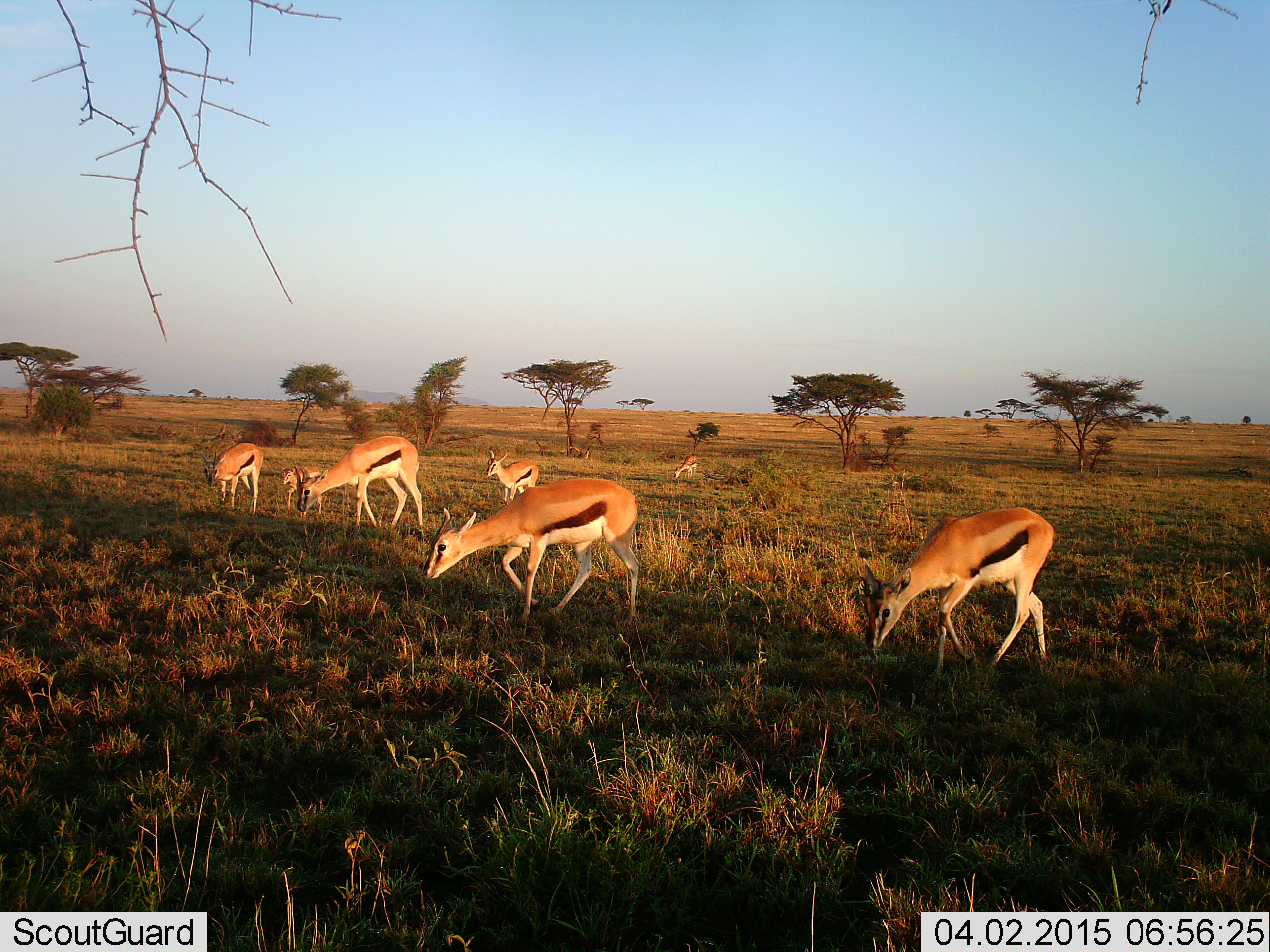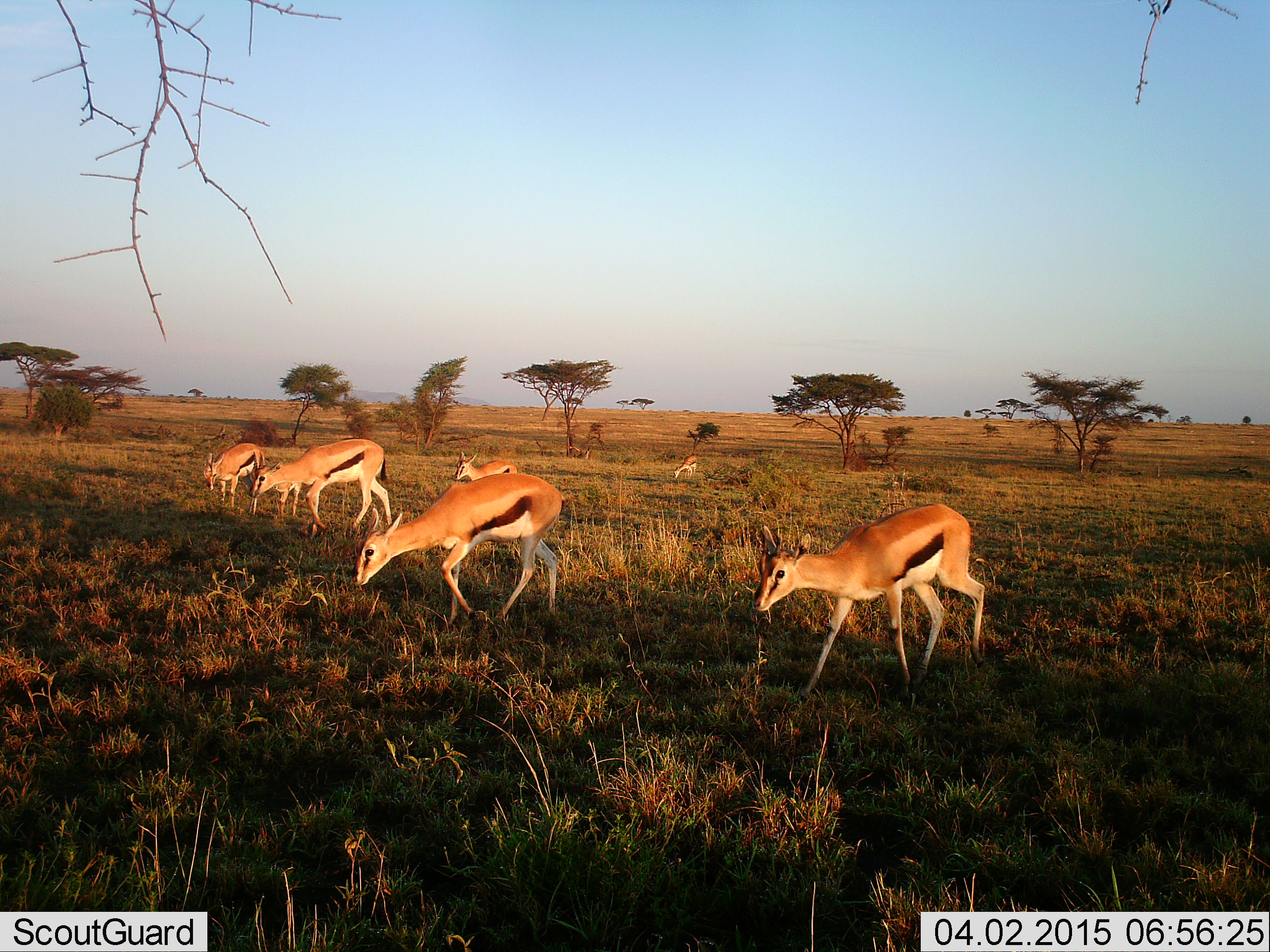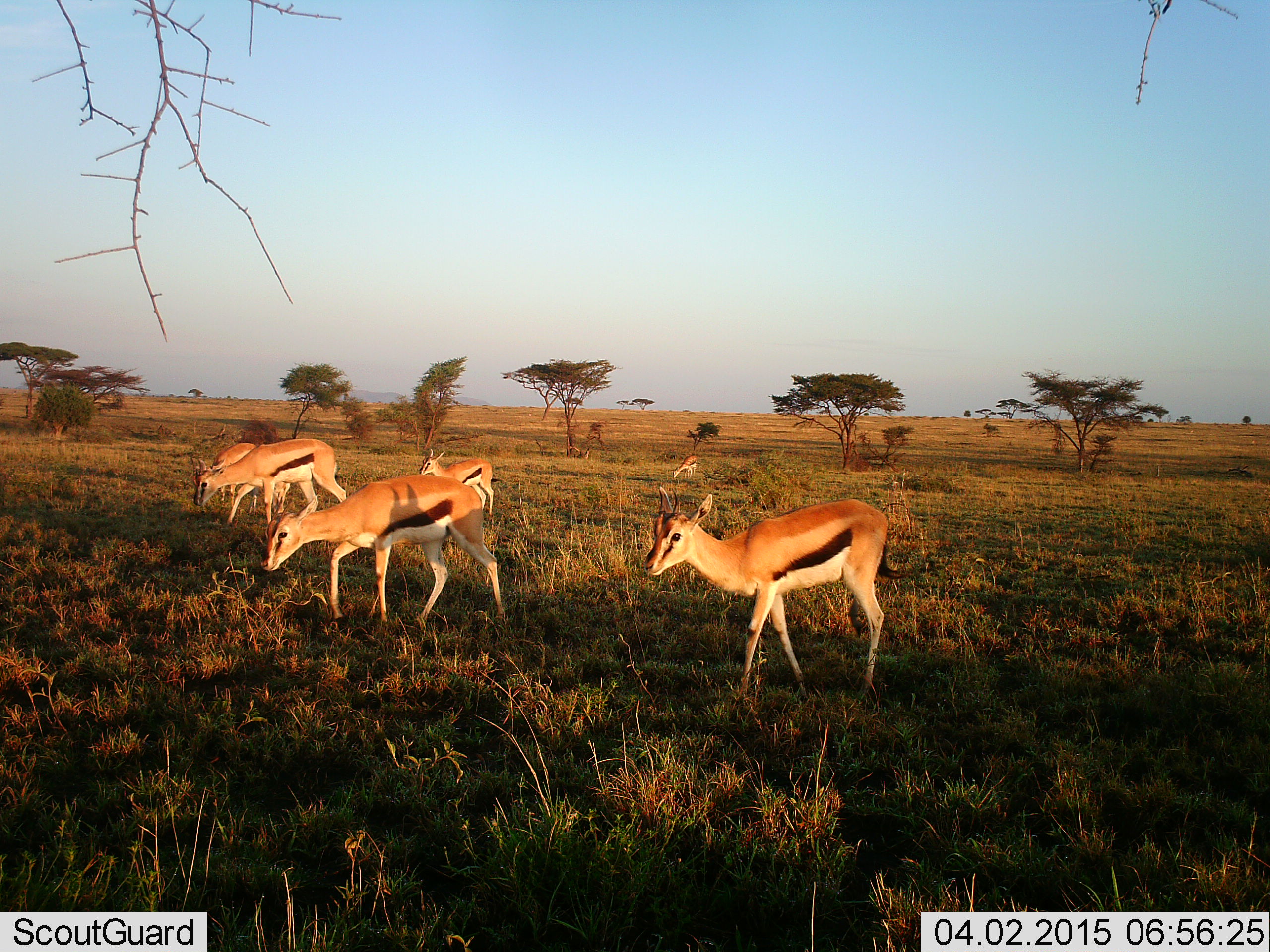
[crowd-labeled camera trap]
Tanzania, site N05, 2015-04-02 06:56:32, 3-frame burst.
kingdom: Animalia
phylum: Chordata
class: Mammalia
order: Artiodactyla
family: Bovidae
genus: Eudorcas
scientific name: Eudorcas thomsonii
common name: thomson's gazelle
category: gazellethomsons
Gazellethomsons (thomson's gazelle) (Eudorcas thomsonii), count 6. Behavior (volunteer vote fractions): standing 10%, resting 0%, moving 70%, interacting 0%. Young present (vote fraction): 10%. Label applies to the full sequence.